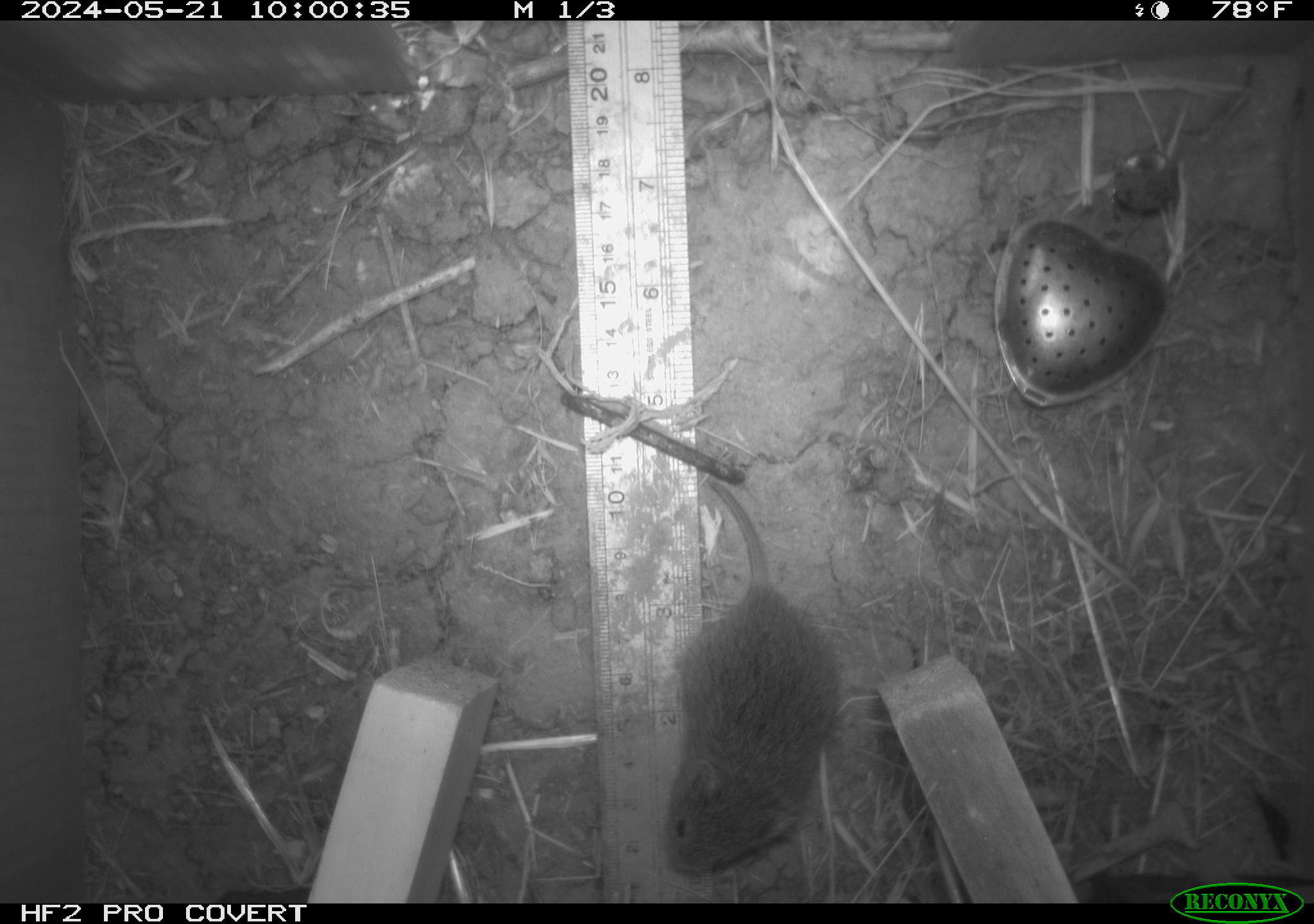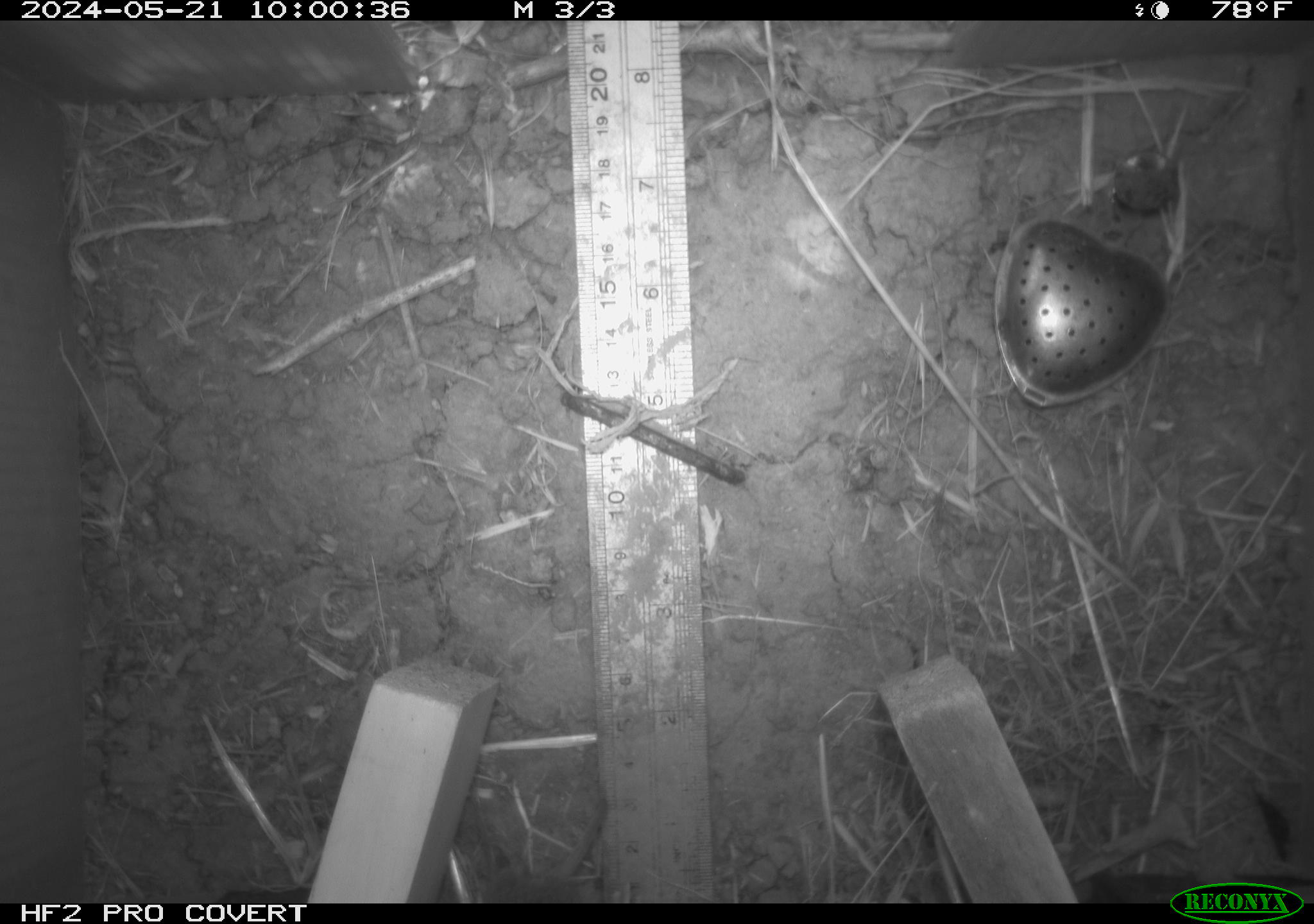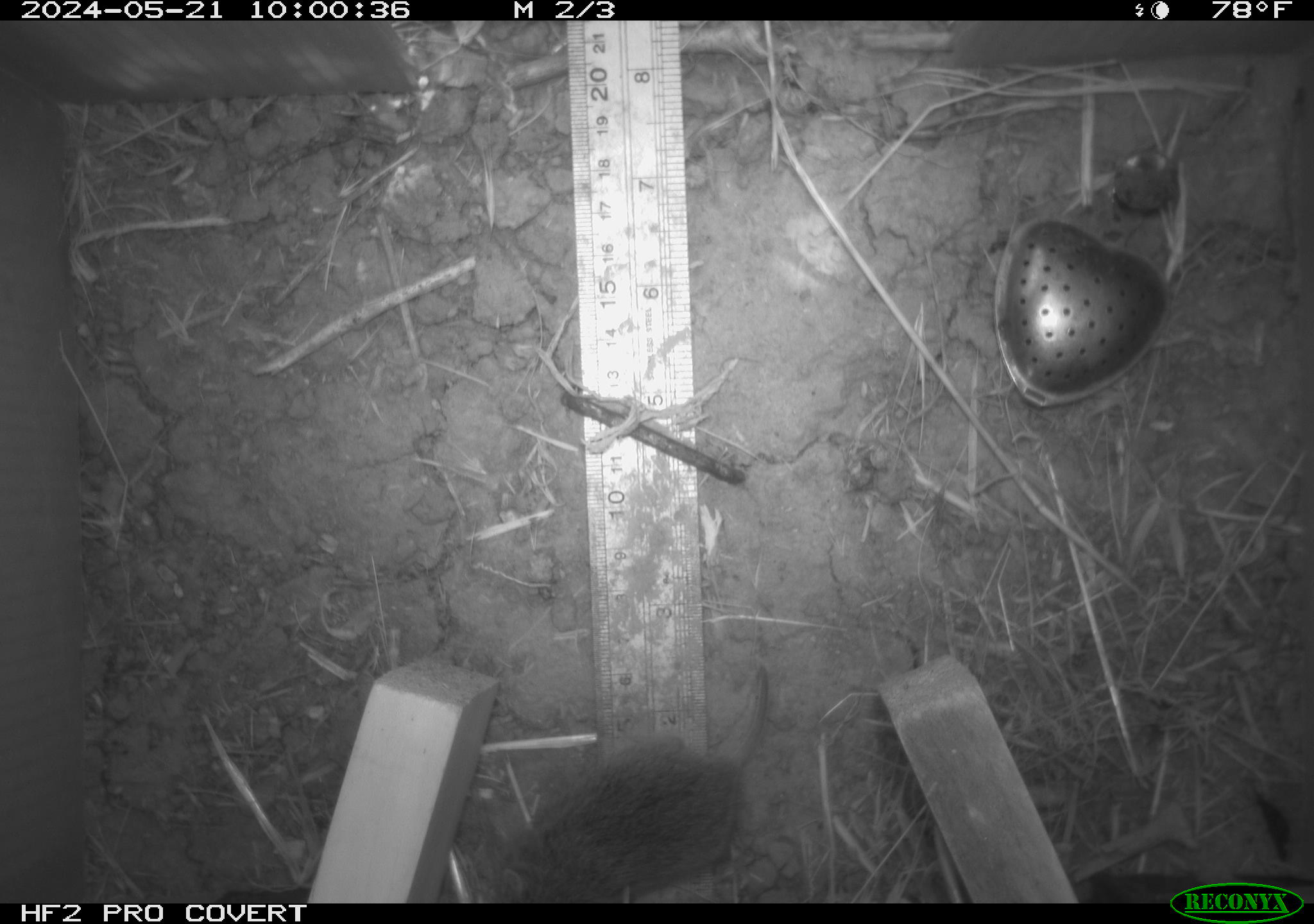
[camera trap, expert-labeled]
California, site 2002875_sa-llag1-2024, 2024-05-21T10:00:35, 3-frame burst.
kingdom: Animalia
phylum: Chordata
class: Mammalia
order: Rodentia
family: Cricetidae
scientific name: Arvicolinae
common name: voles, lemmings, and muskrats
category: arvicolinae subfamily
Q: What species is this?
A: Arvicolinae subfamily (voles, lemmings, and muskrats) (Arvicolinae).